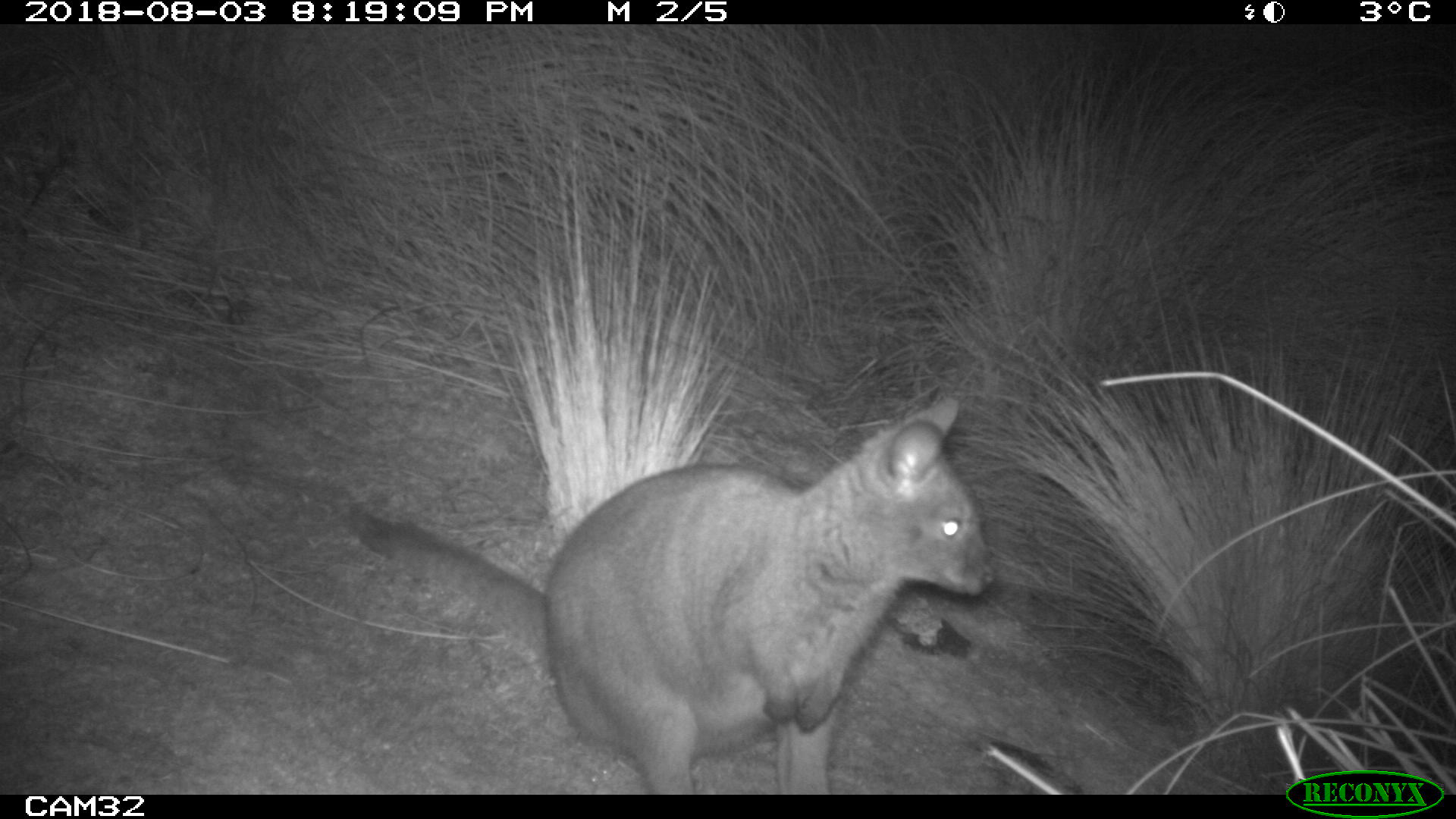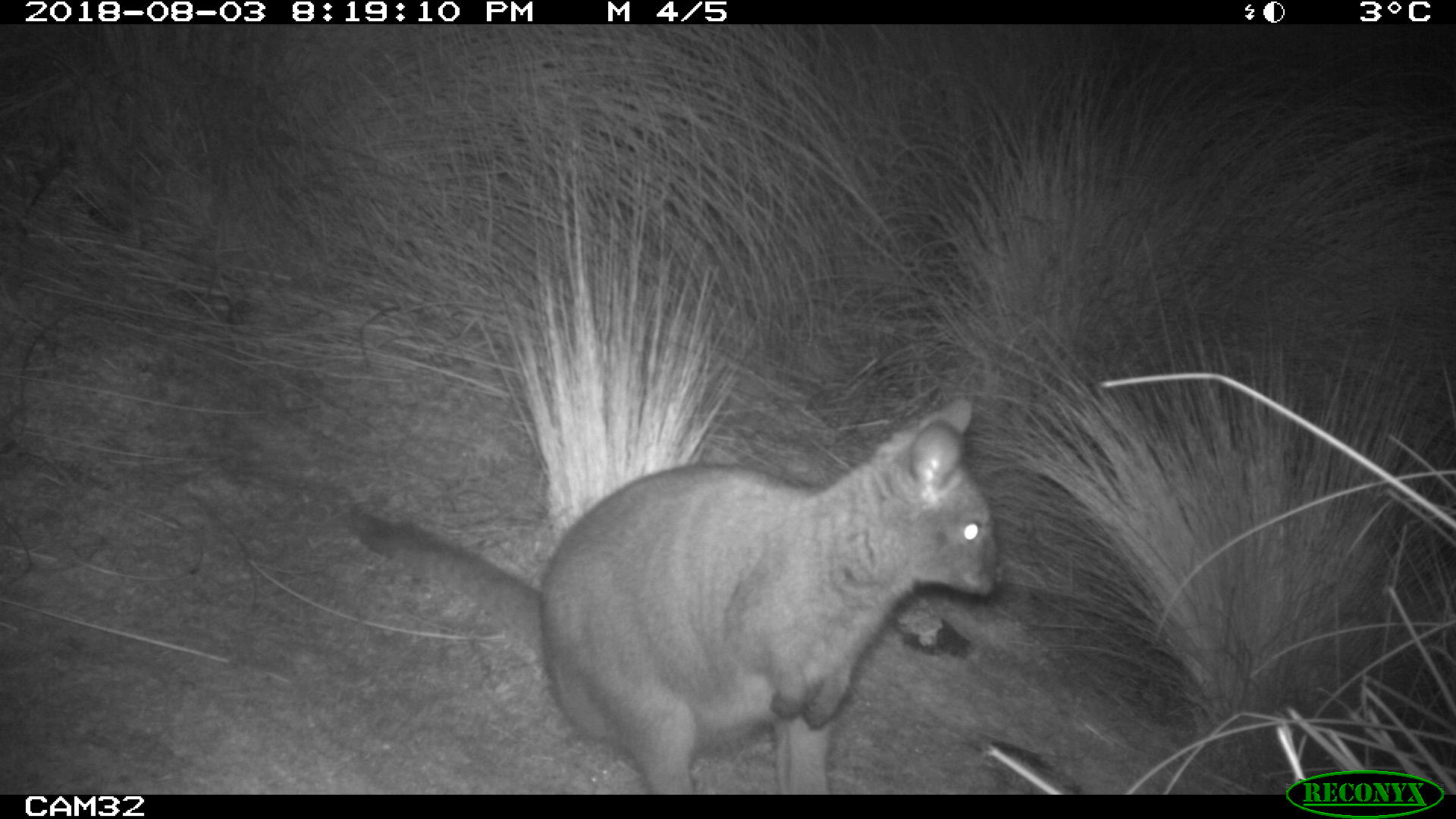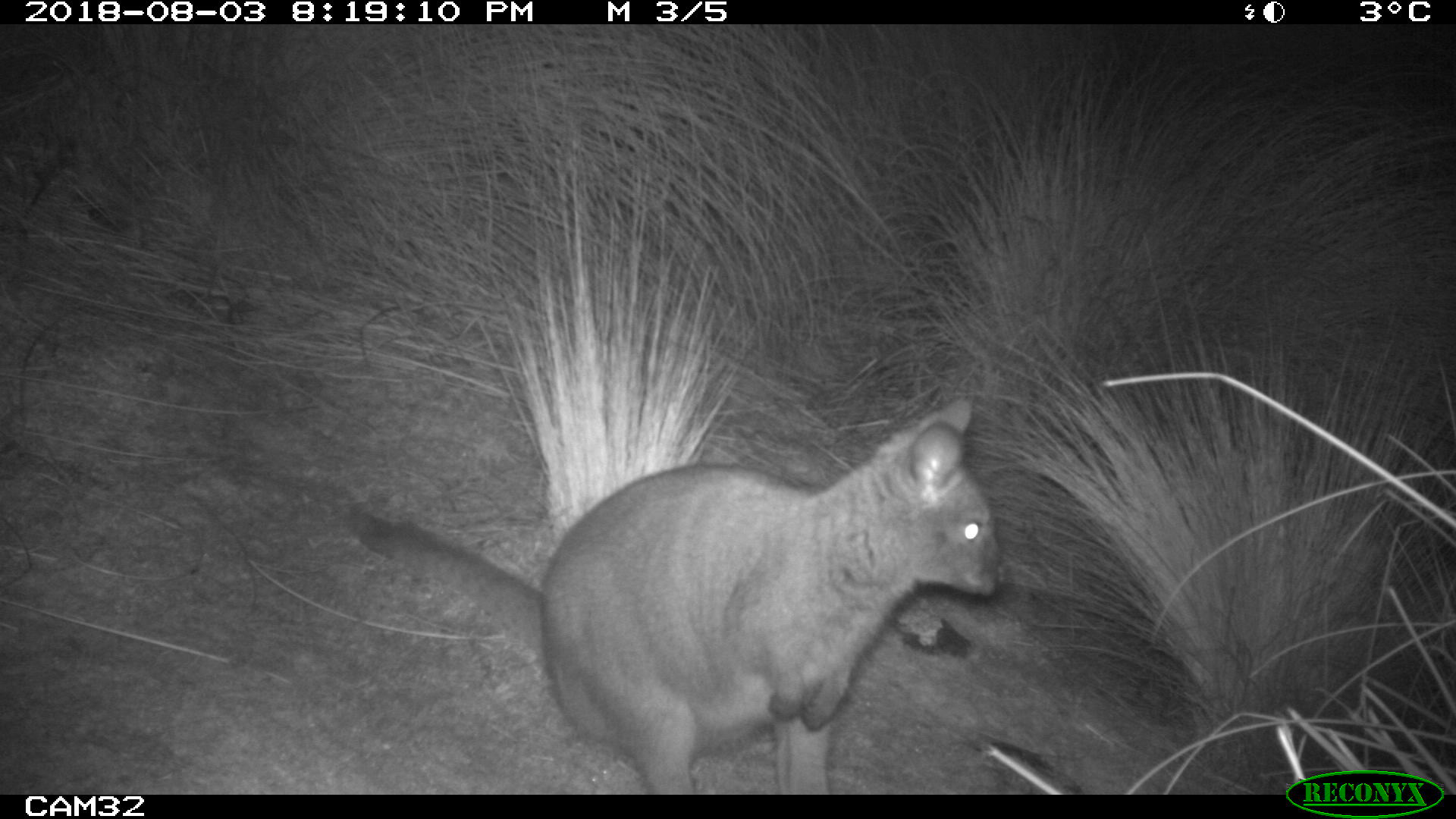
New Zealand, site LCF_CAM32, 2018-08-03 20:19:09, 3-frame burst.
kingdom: Animalia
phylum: Chordata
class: Mammalia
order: Diprotodontia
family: Macropodidae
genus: Notamacropus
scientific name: Notamacropus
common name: wallaby